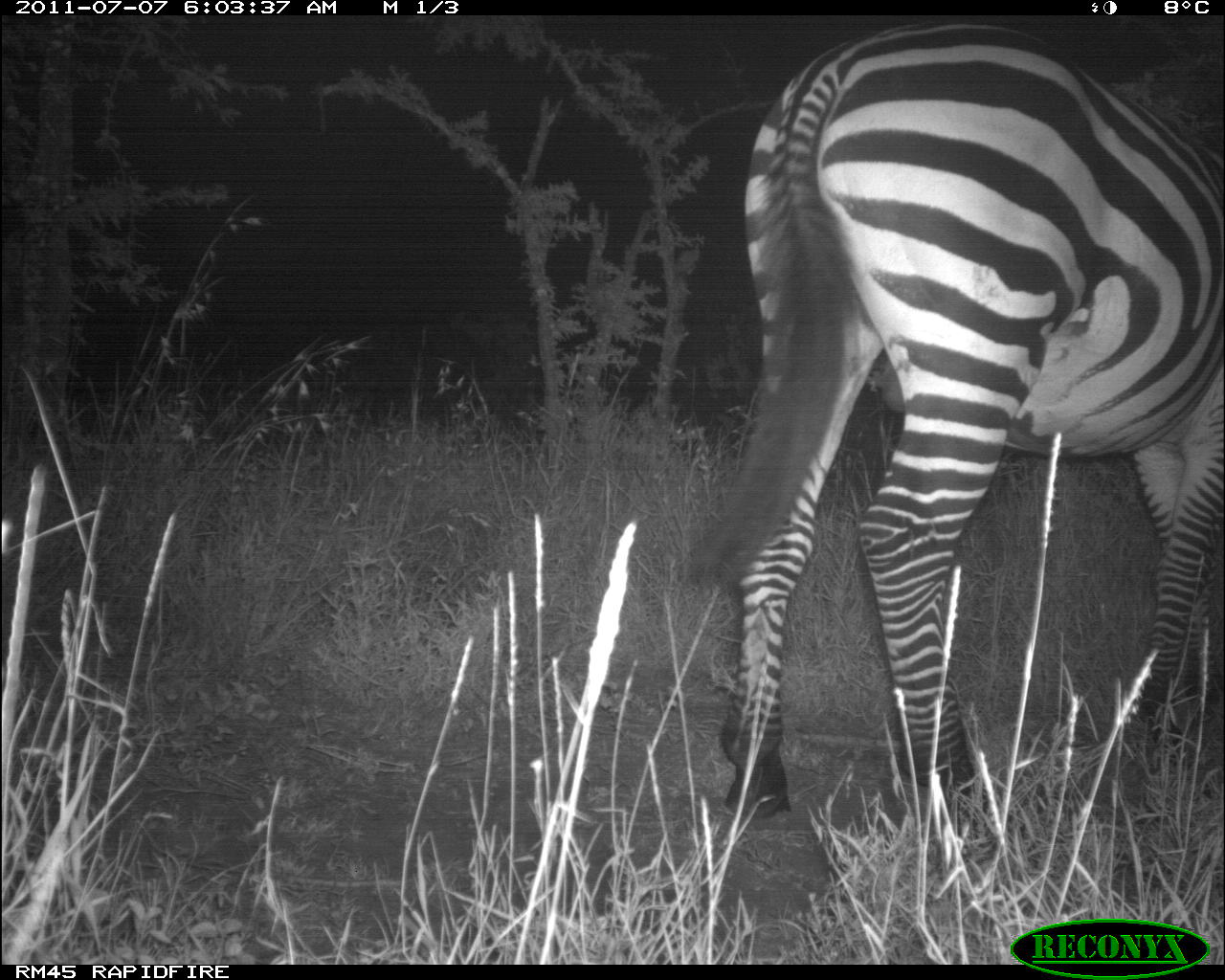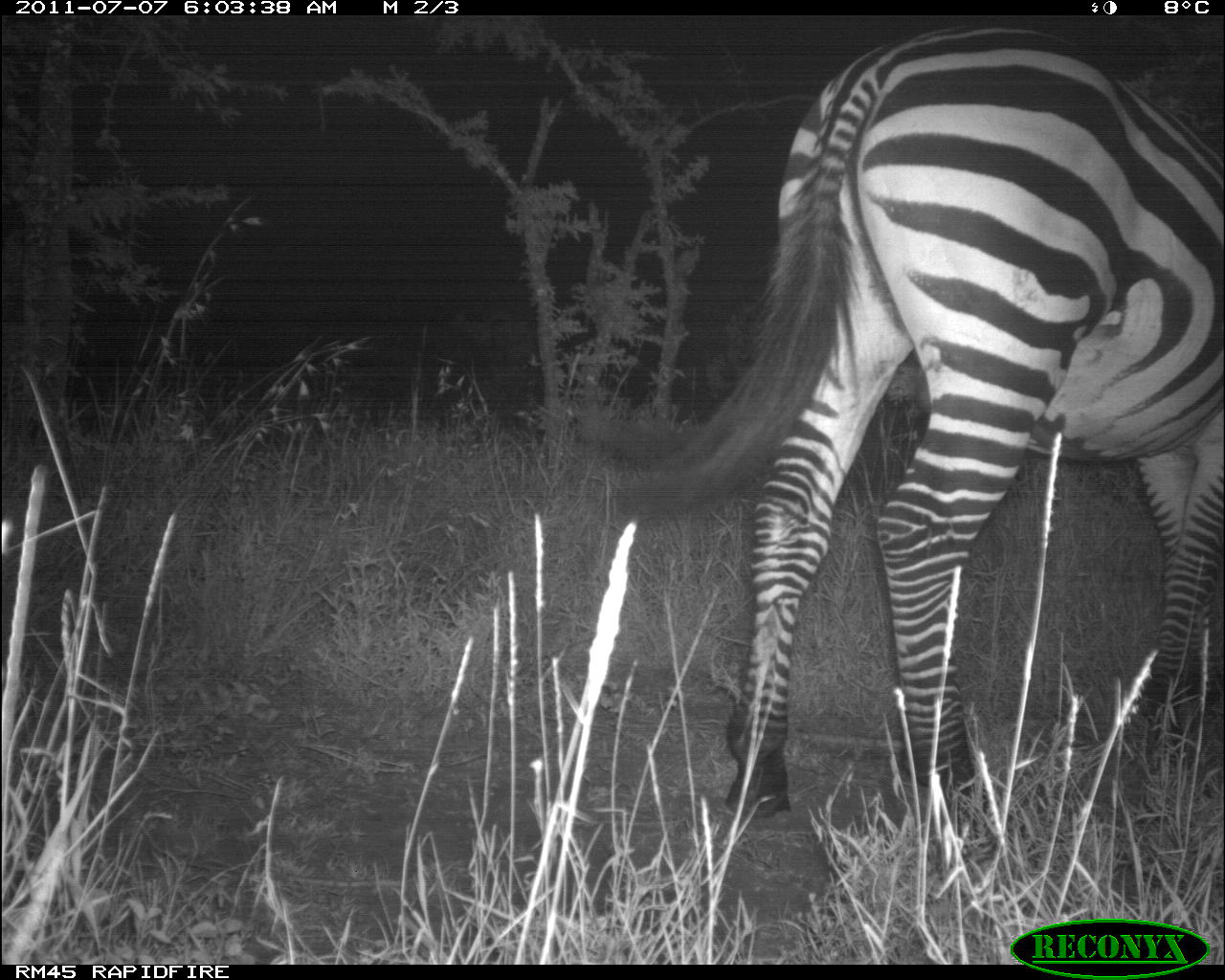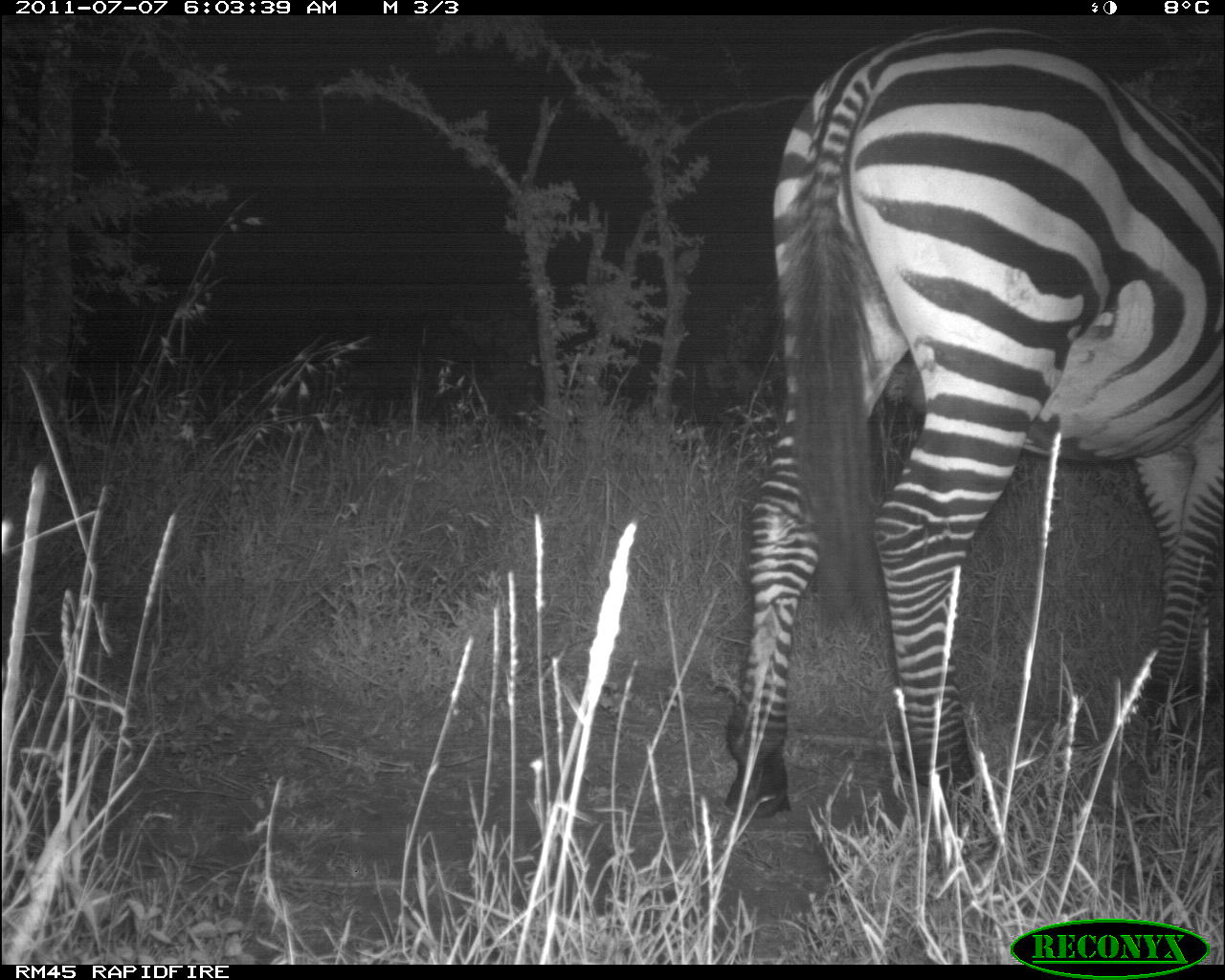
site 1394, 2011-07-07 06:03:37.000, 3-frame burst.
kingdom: Animalia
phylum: Chordata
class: Mammalia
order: Perissodactyla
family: Equidae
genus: Equus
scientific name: Equus quagga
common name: plains zebra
Equus quagga (plains zebra), count 1.